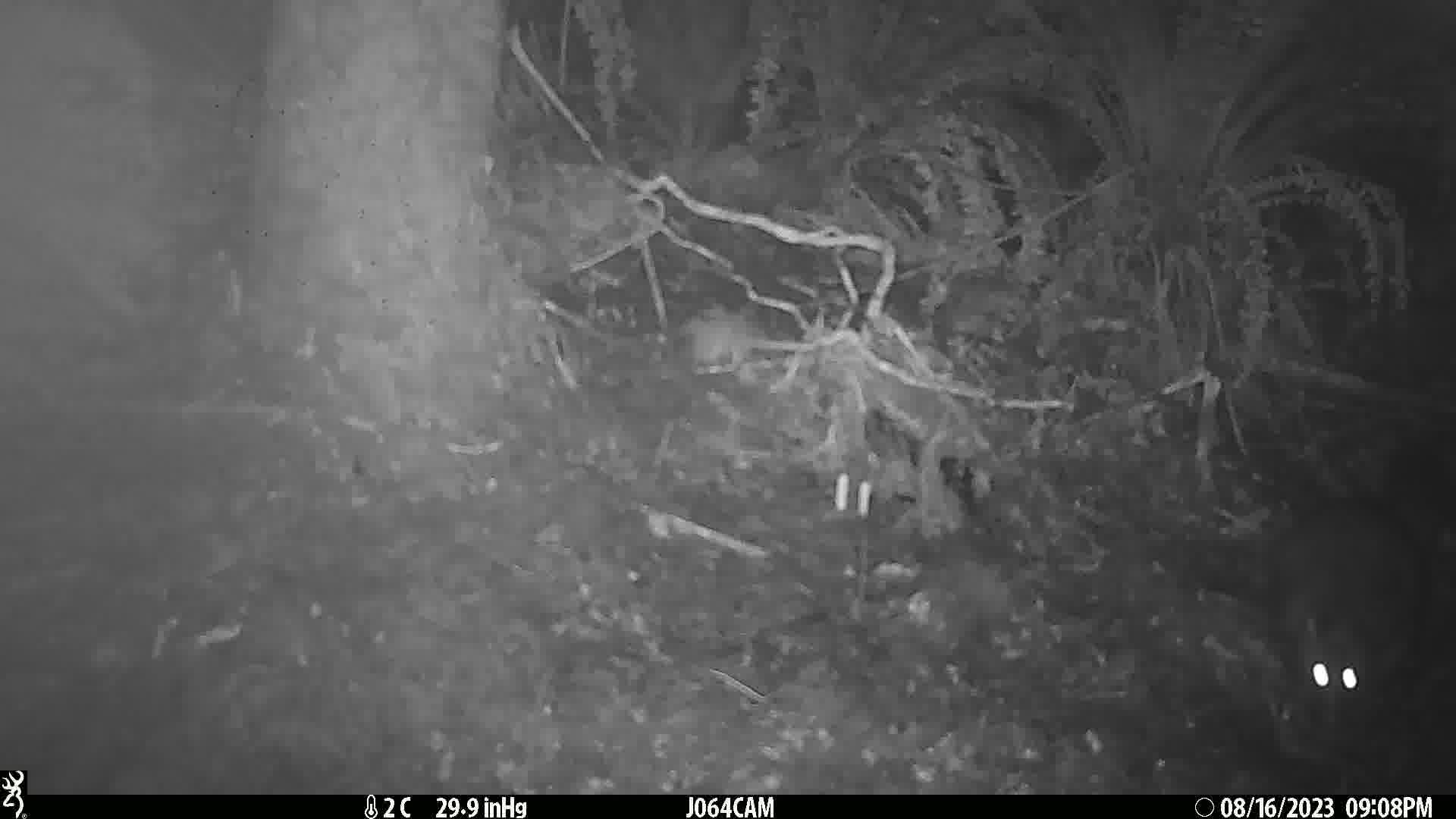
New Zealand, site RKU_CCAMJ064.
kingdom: Animalia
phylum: Chordata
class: Mammalia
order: Diprotodontia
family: Phalangeridae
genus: Trichosurus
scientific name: Trichosurus vulpecula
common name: common brushtail possum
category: possum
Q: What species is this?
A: Possum (common brushtail possum) (Trichosurus vulpecula).